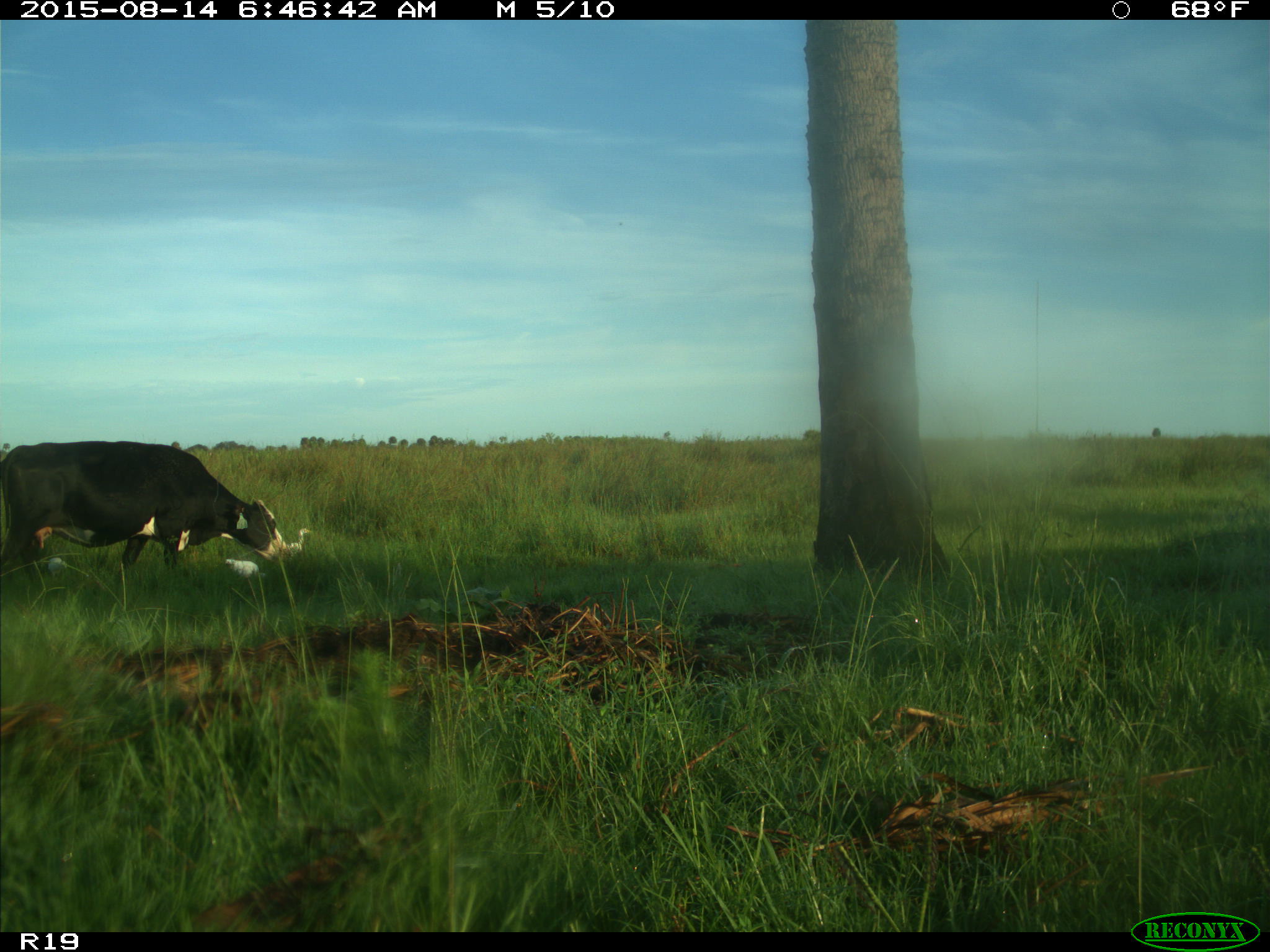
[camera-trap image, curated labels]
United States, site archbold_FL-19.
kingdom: Animalia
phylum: Chordata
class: Mammalia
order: Artiodactyla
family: Bovidae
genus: Bos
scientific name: Bos taurus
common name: domestic cow